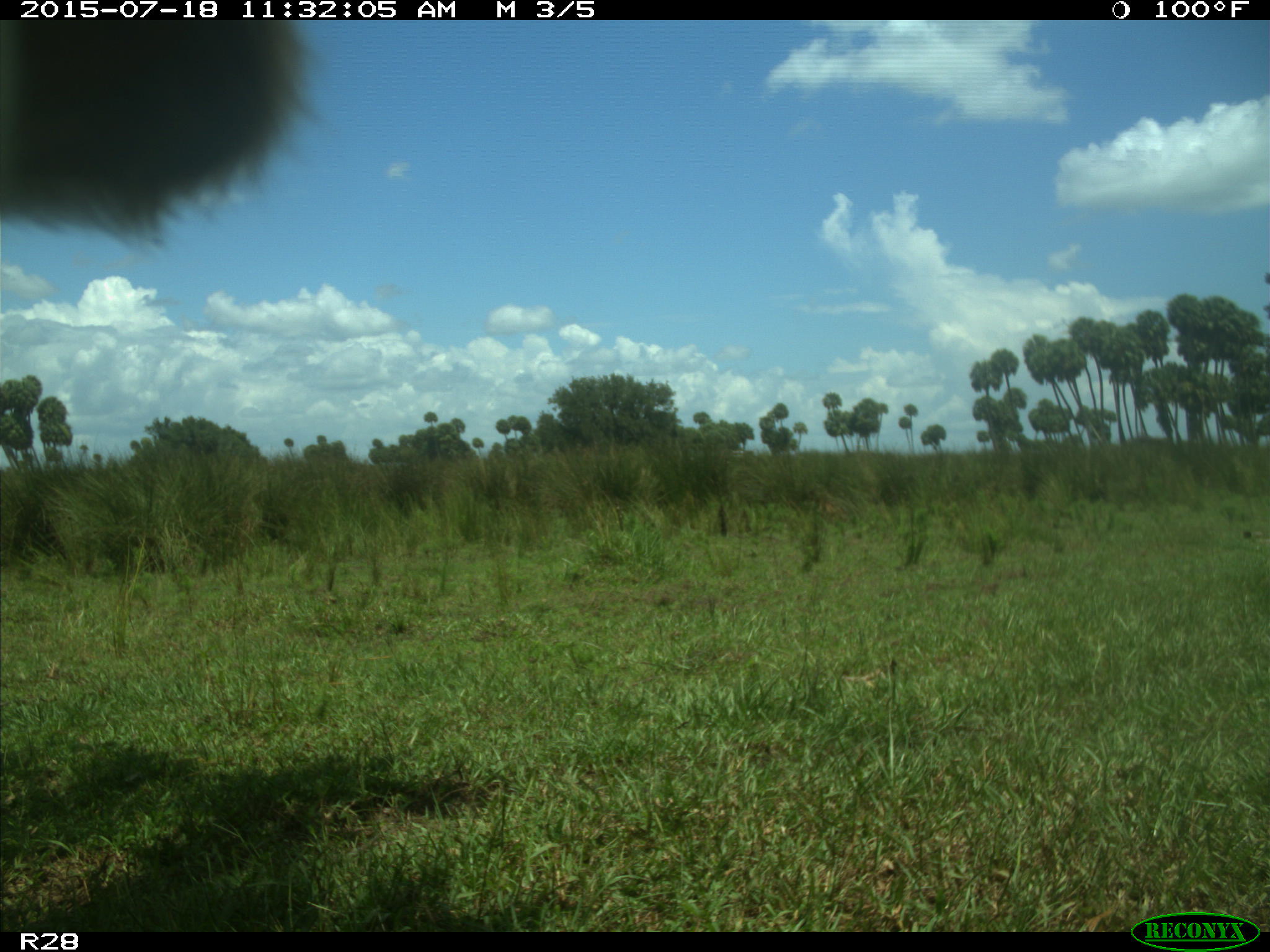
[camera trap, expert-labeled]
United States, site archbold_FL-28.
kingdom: Animalia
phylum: Chordata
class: Mammalia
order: Artiodactyla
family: Bovidae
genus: Bos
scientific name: Bos taurus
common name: domestic cow